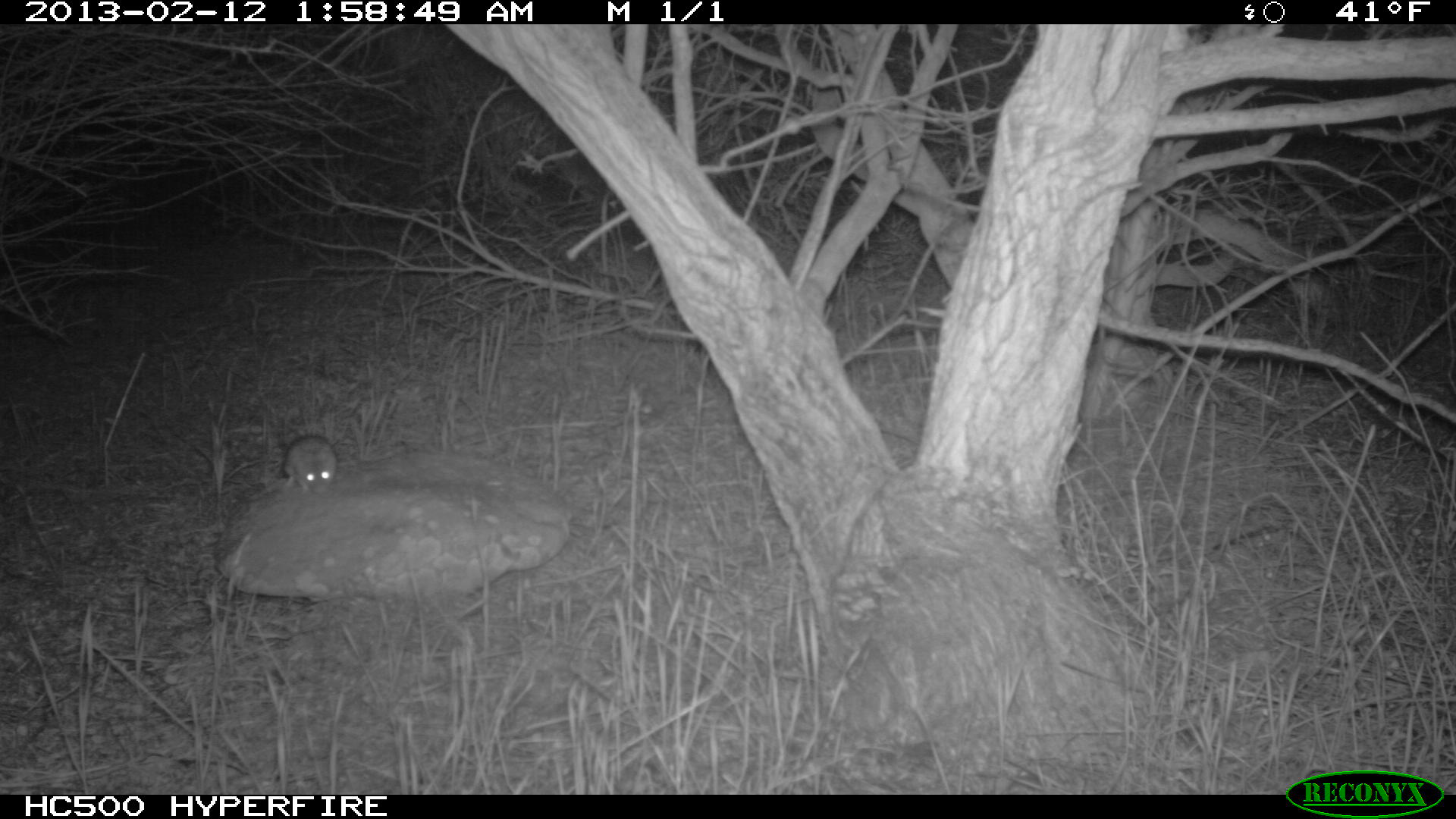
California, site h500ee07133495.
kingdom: Animalia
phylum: Chordata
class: Mammalia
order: Rodentia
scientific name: Rodentia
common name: rodent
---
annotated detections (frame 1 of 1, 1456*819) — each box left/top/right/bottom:
rodent: 282/435/336/498